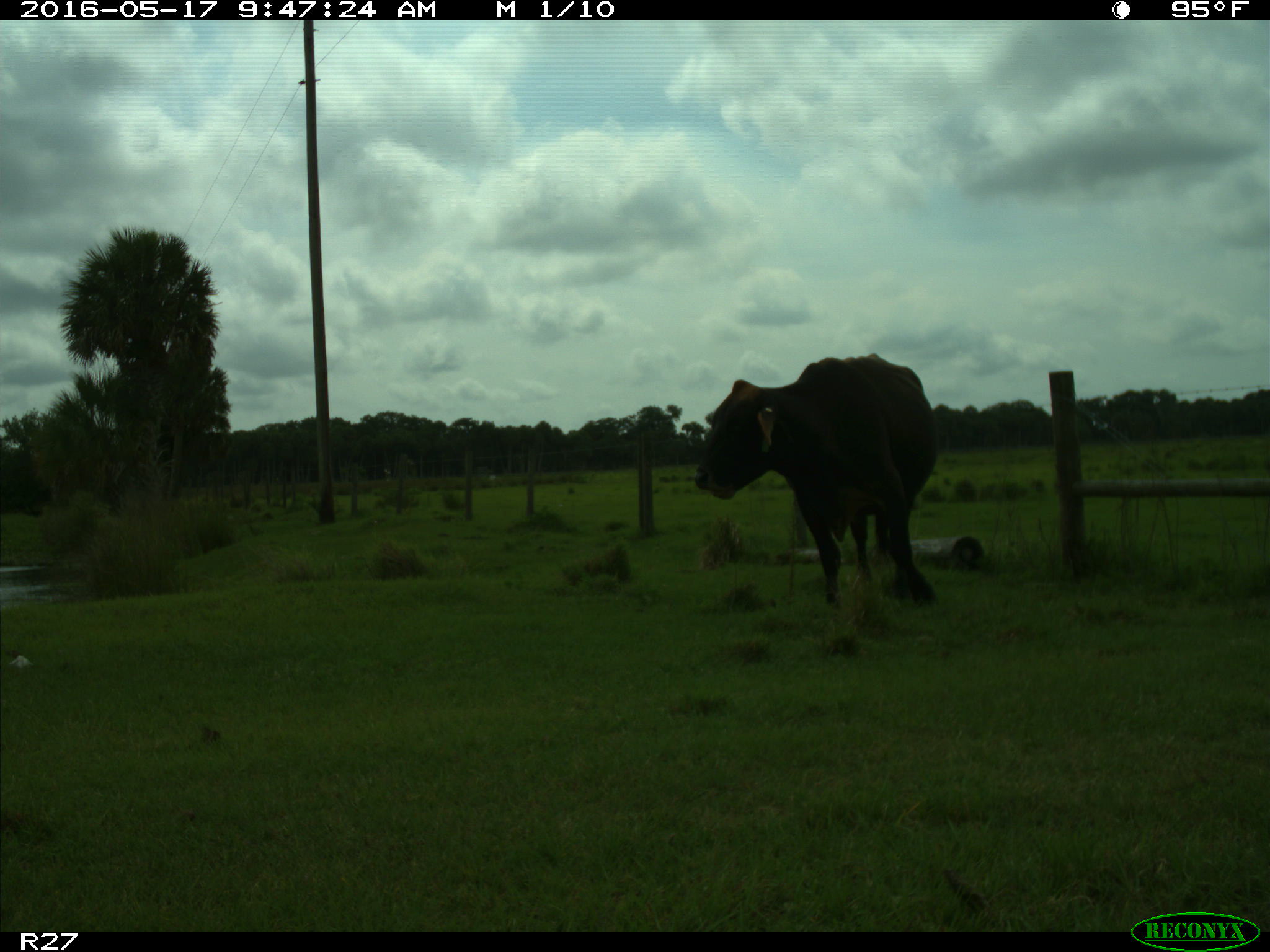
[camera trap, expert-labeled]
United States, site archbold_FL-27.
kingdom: Animalia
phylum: Chordata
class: Mammalia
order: Artiodactyla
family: Bovidae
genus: Bos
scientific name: Bos taurus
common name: domestic cow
Bos taurus (domestic cow).